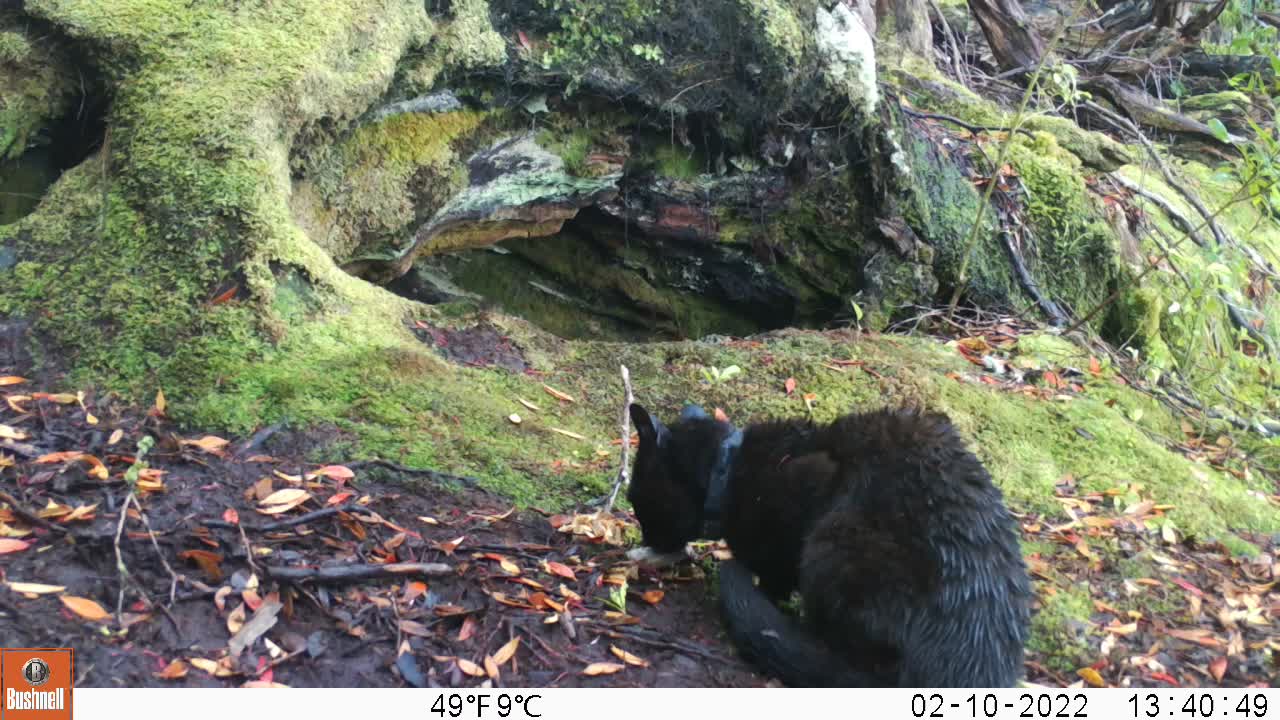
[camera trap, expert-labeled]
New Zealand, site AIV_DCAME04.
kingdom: Animalia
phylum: Chordata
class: Mammalia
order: Carnivora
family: Felidae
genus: Felis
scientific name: Felis catus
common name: domestic cat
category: cat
Cat (domestic cat) (Felis catus).